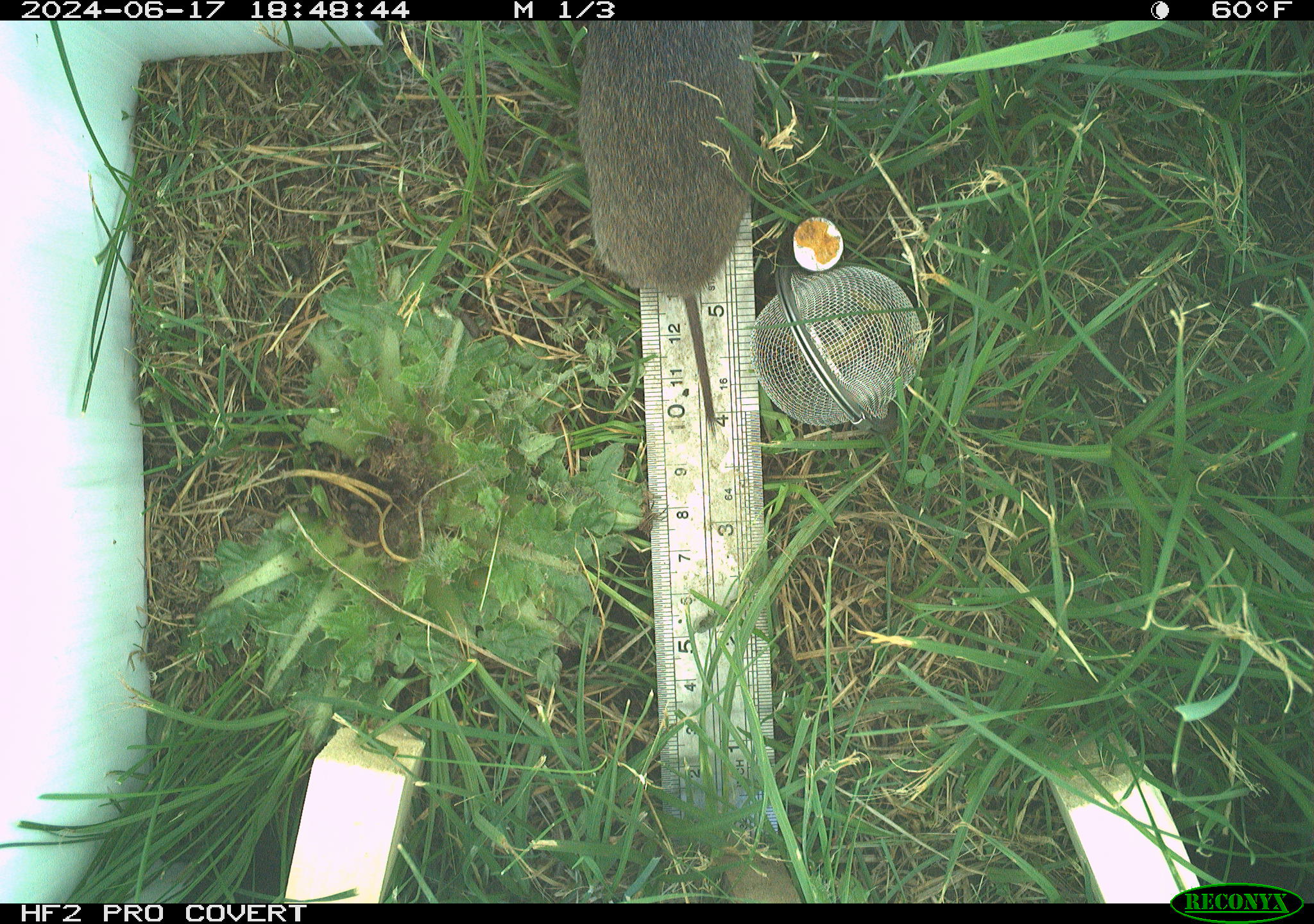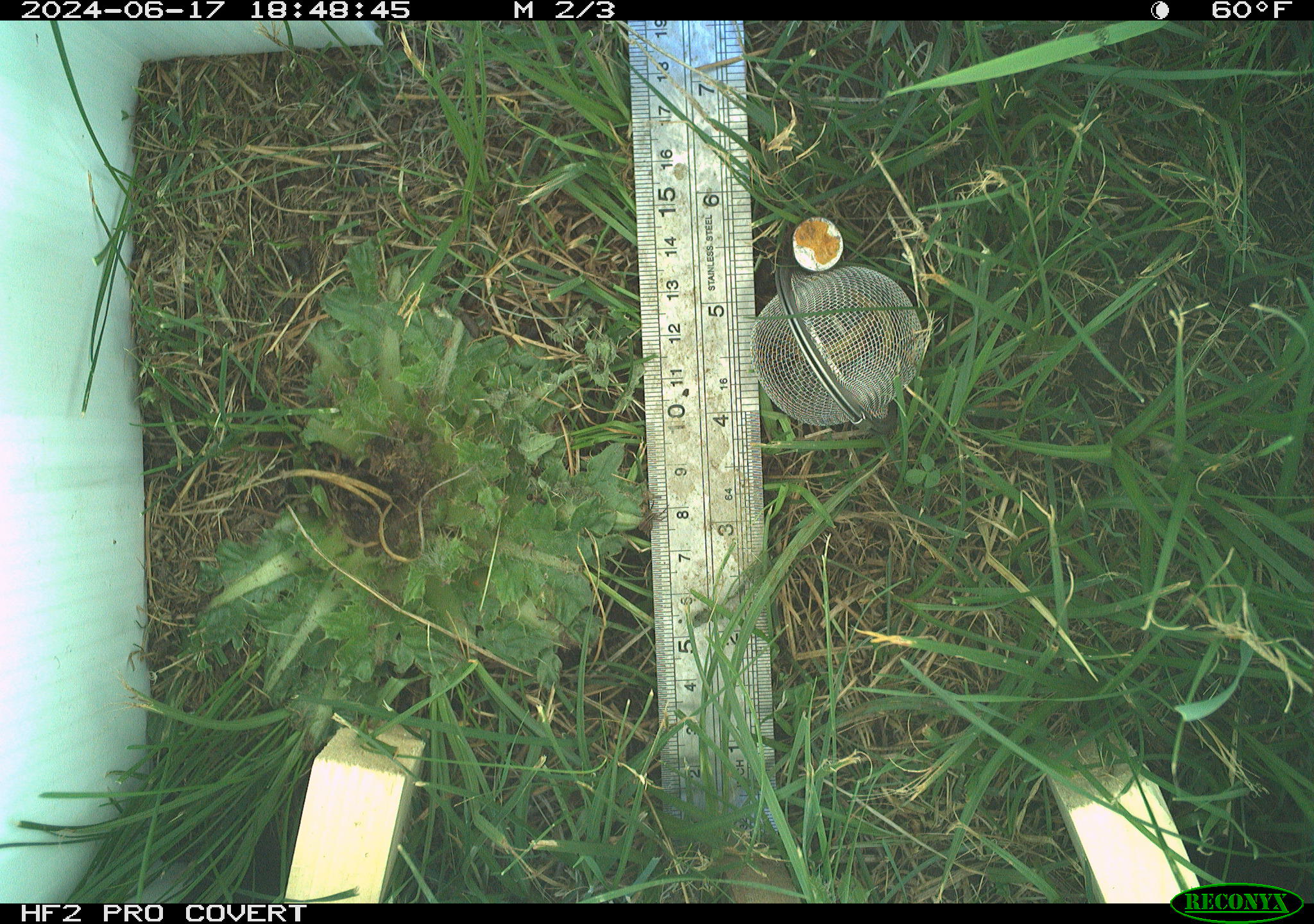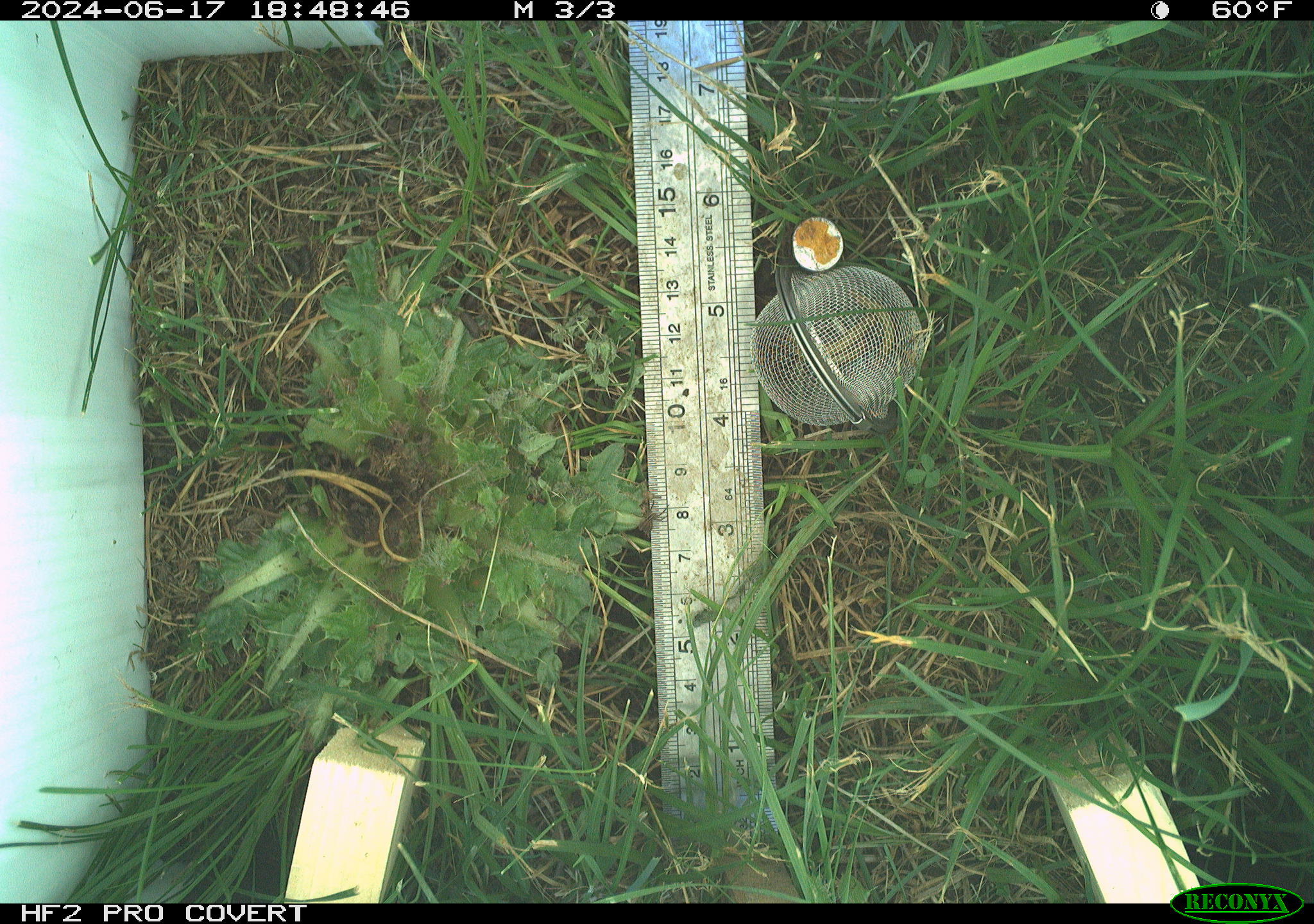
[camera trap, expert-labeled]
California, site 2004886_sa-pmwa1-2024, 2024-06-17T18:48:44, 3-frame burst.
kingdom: Animalia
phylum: Chordata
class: Mammalia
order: Rodentia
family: Cricetidae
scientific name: Arvicolinae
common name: voles, lemmings, and muskrats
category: arvicolinae subfamily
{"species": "arvicolinae subfamily (voles, lemmings, and muskrats) (Arvicolinae)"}